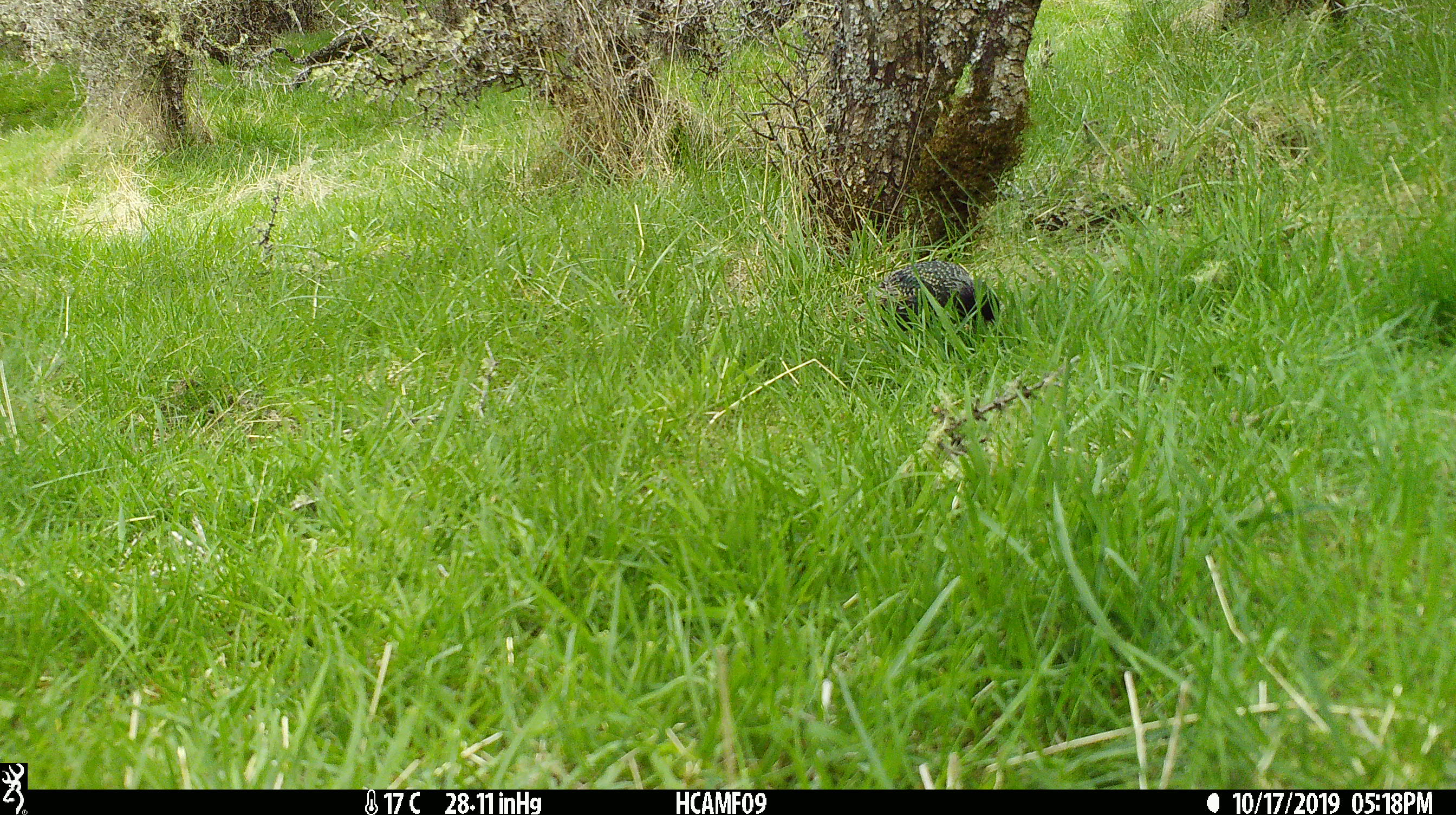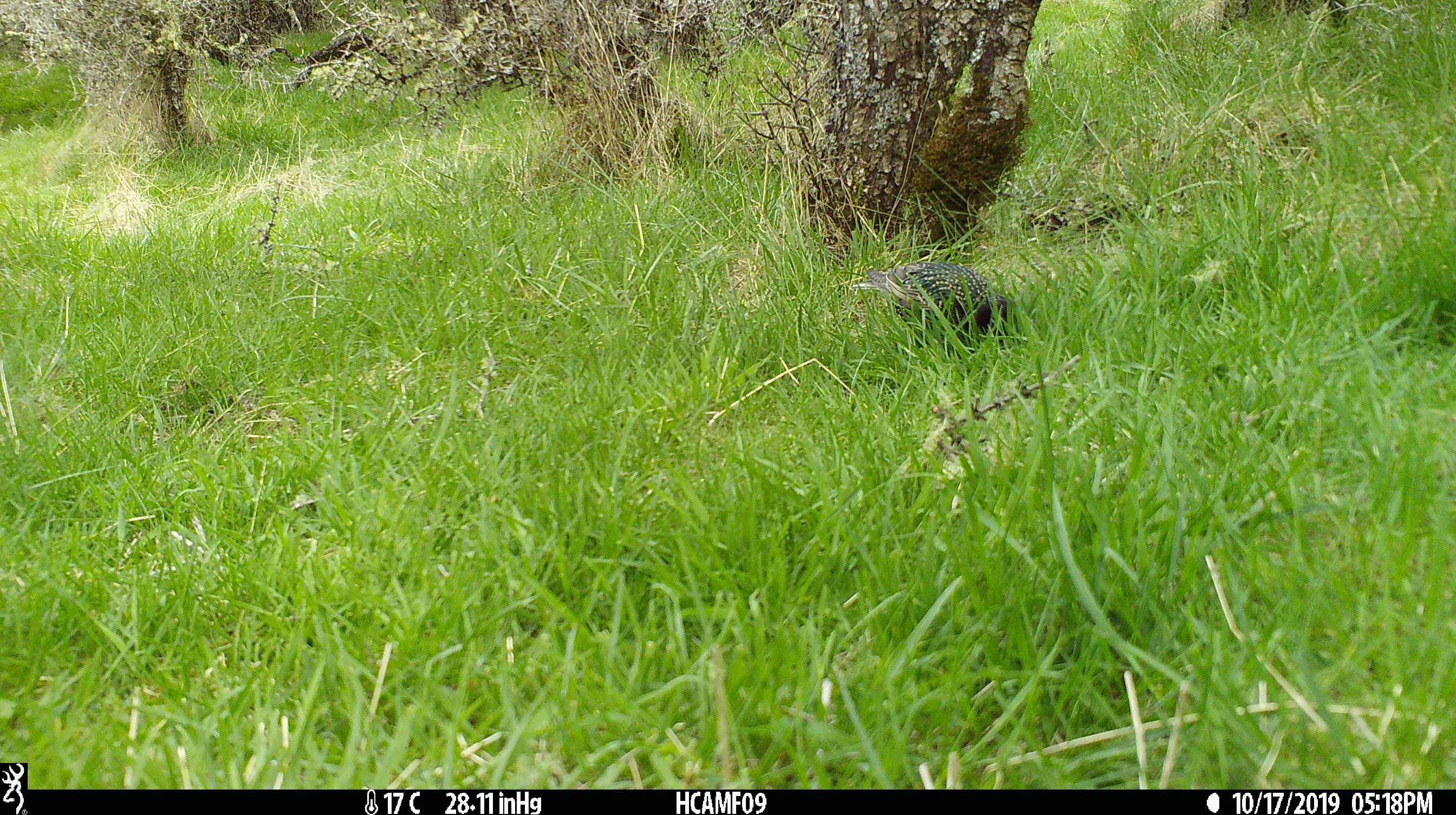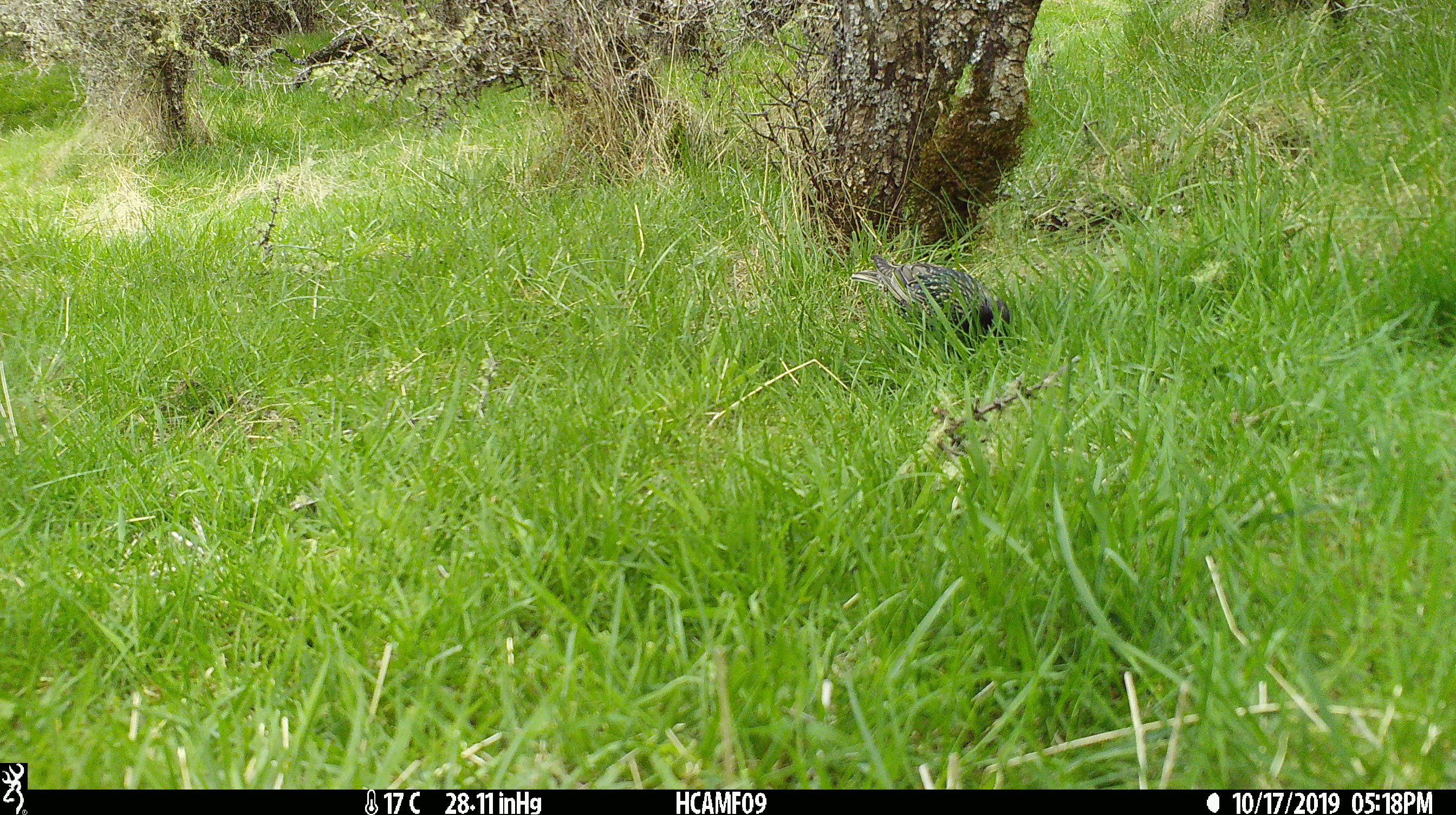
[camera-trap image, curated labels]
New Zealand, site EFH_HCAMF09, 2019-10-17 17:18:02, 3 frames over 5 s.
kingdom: Animalia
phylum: Chordata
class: Aves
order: Passeriformes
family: Sturnidae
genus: Sturnus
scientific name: Sturnus vulgaris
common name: european starling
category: starling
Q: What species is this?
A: Starling (european starling) (Sturnus vulgaris).